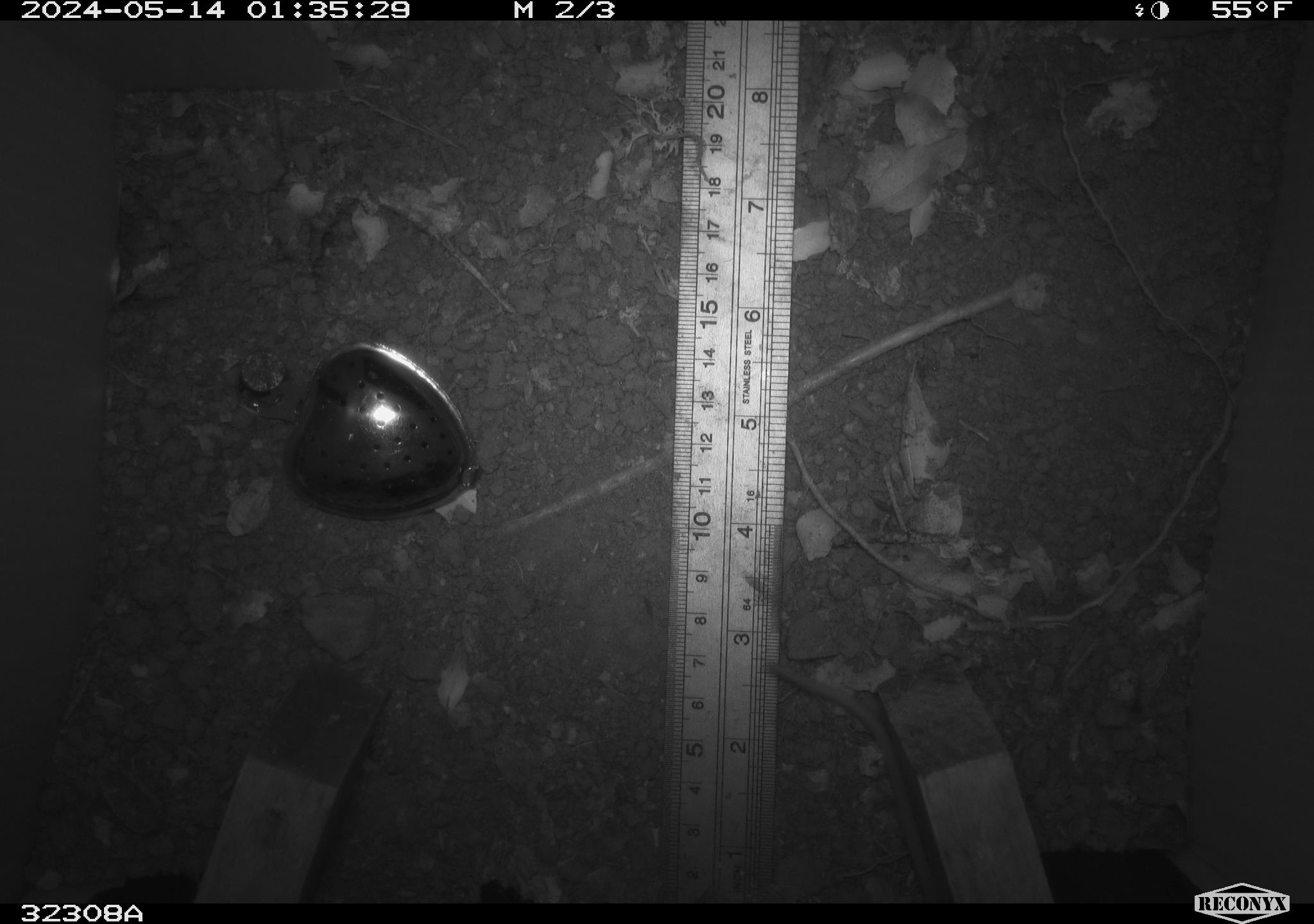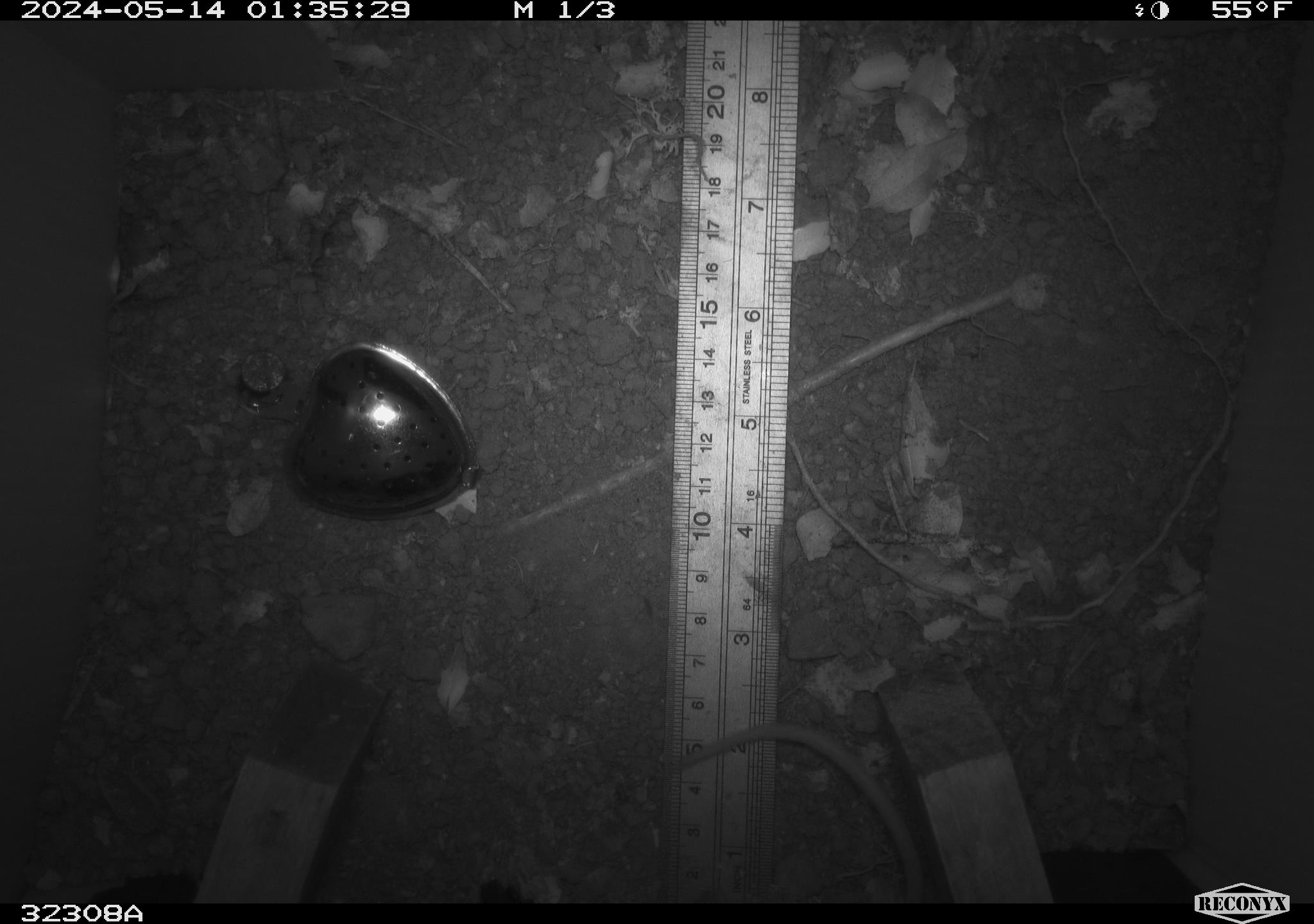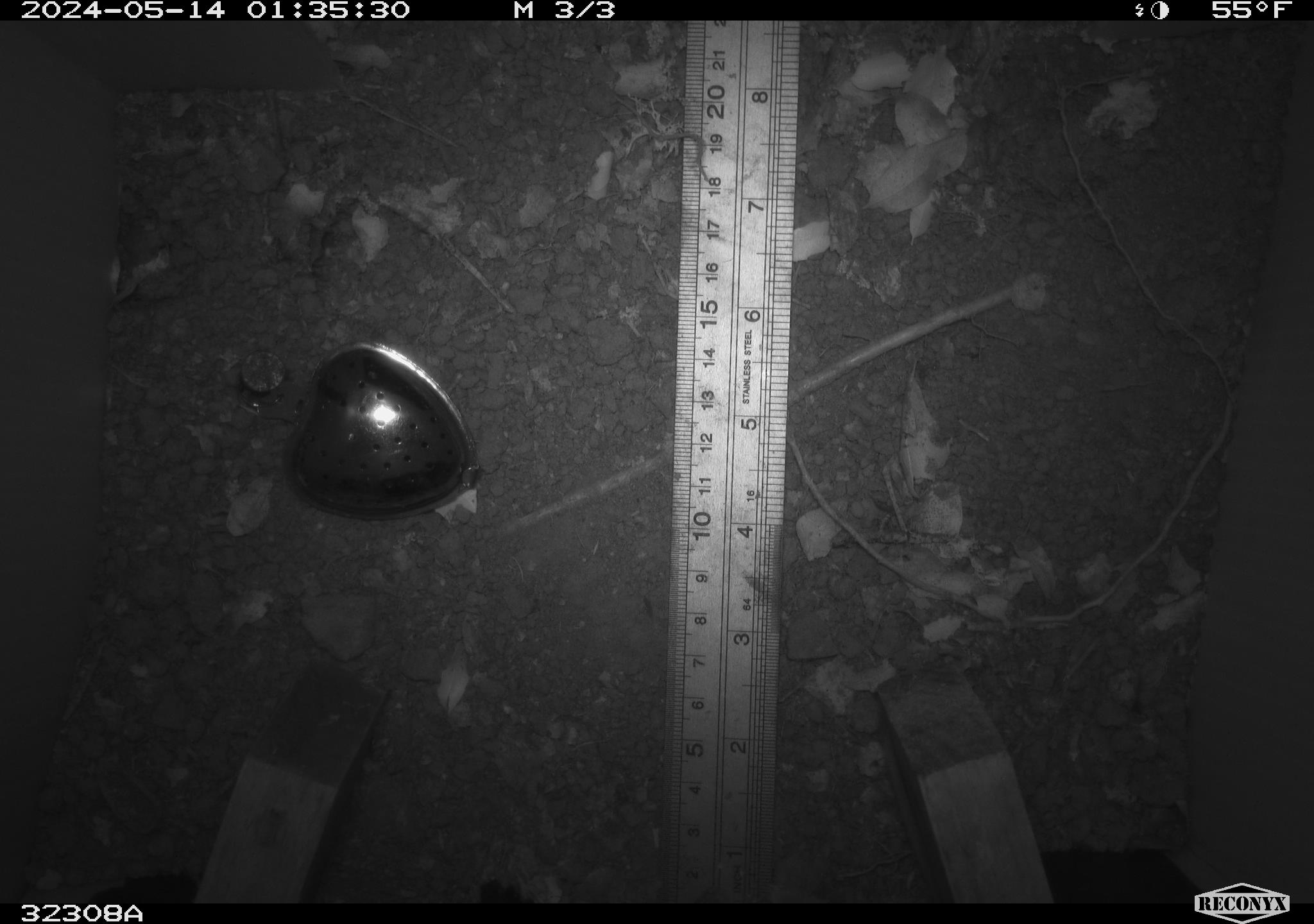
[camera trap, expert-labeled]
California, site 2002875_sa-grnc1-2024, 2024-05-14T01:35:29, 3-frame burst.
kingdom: Animalia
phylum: Chordata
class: Mammalia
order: Rodentia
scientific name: Rodentia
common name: rodent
Rodent (Rodentia).